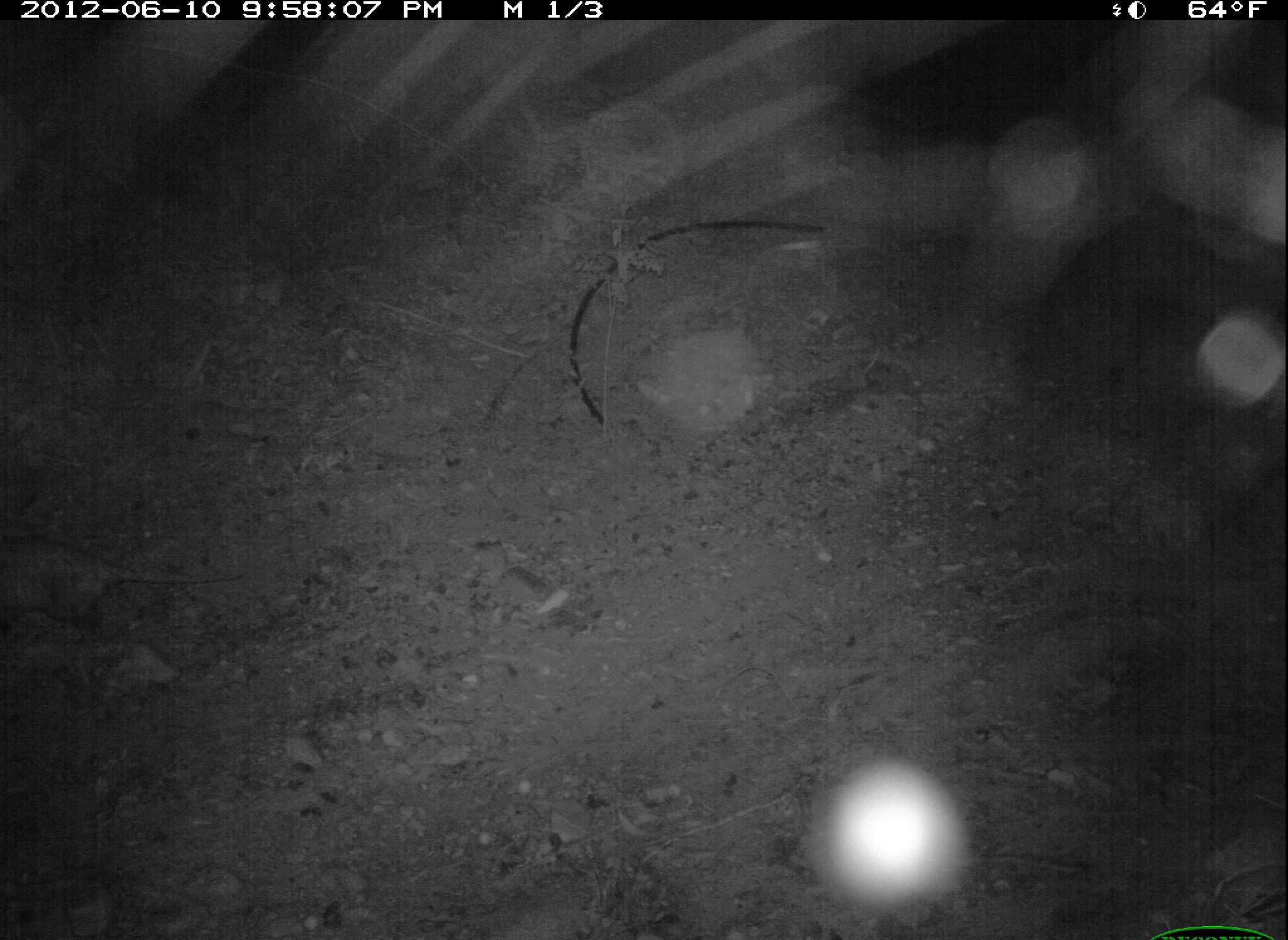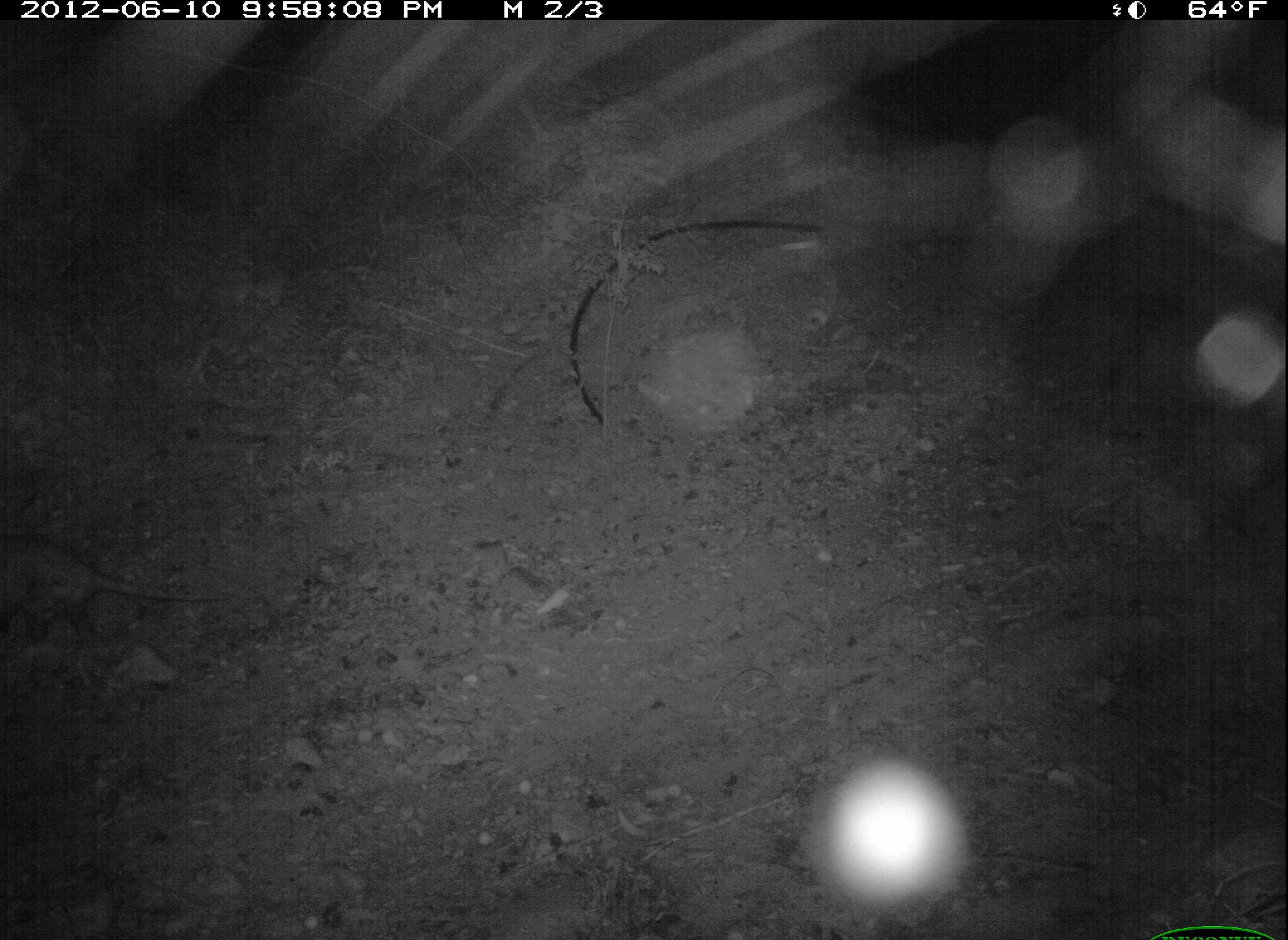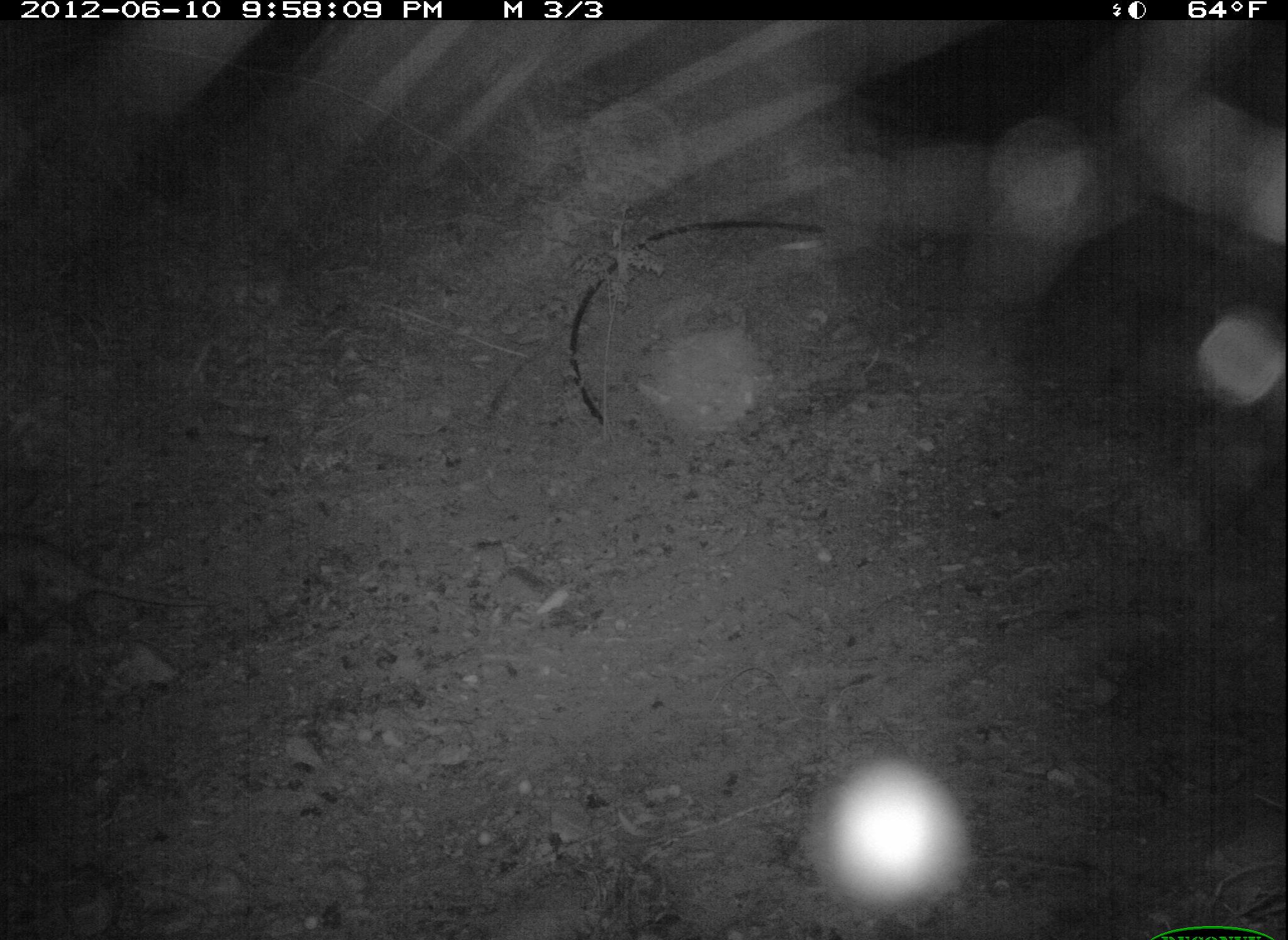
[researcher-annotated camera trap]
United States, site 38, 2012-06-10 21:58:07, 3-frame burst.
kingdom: Animalia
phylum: Chordata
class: Mammalia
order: Didelphimorphia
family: Didelphidae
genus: Didelphis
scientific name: Didelphis virginiana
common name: virginia opossum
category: opossum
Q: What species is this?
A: Opossum (virginia opossum) (Didelphis virginiana).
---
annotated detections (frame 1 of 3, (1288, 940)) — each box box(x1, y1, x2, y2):
opossum: box(0, 530, 254, 657)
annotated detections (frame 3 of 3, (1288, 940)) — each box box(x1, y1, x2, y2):
opossum: box(0, 525, 216, 638)